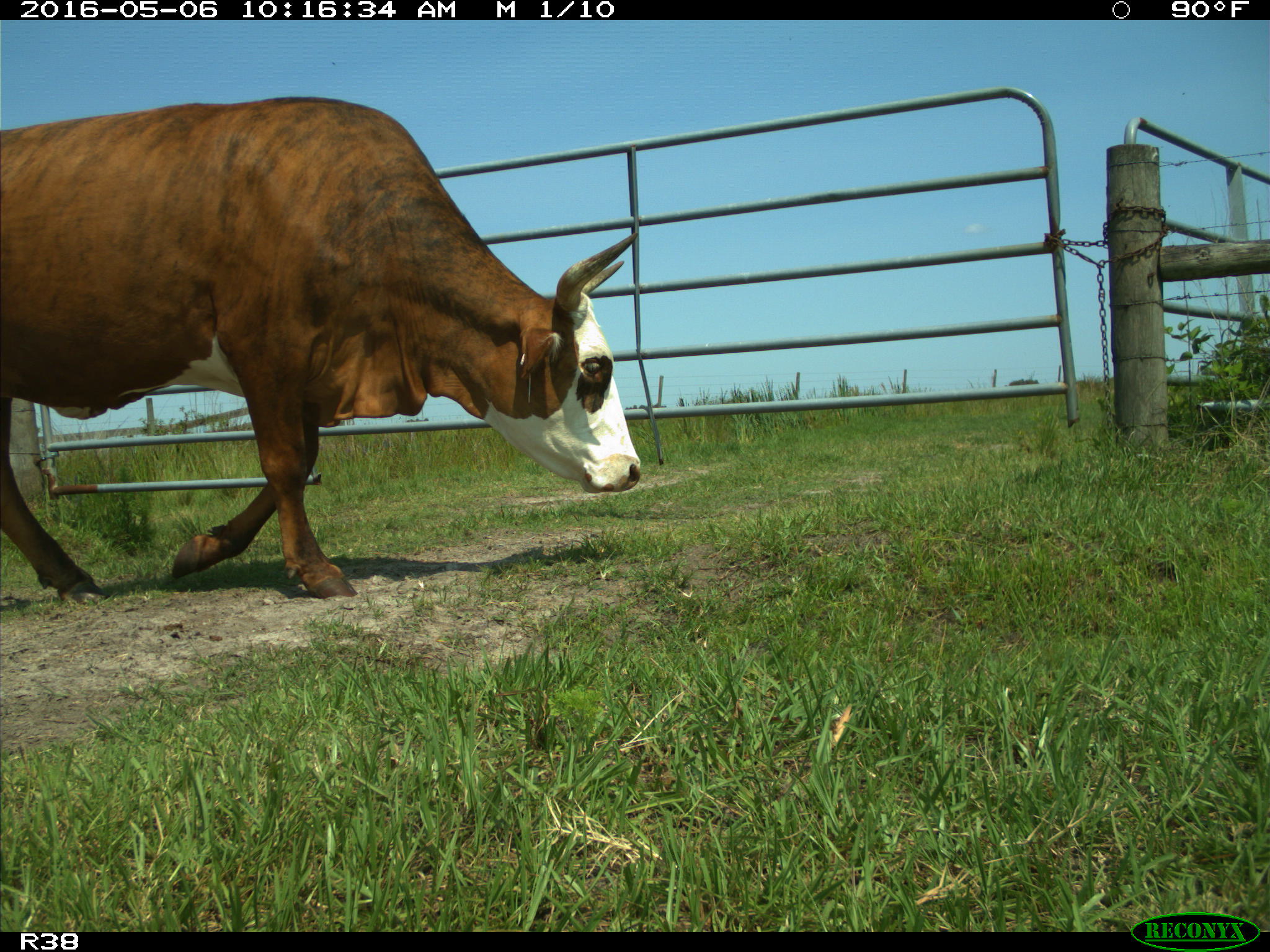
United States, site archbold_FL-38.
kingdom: Animalia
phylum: Chordata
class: Mammalia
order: Artiodactyla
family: Bovidae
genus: Bos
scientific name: Bos taurus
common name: domestic cow